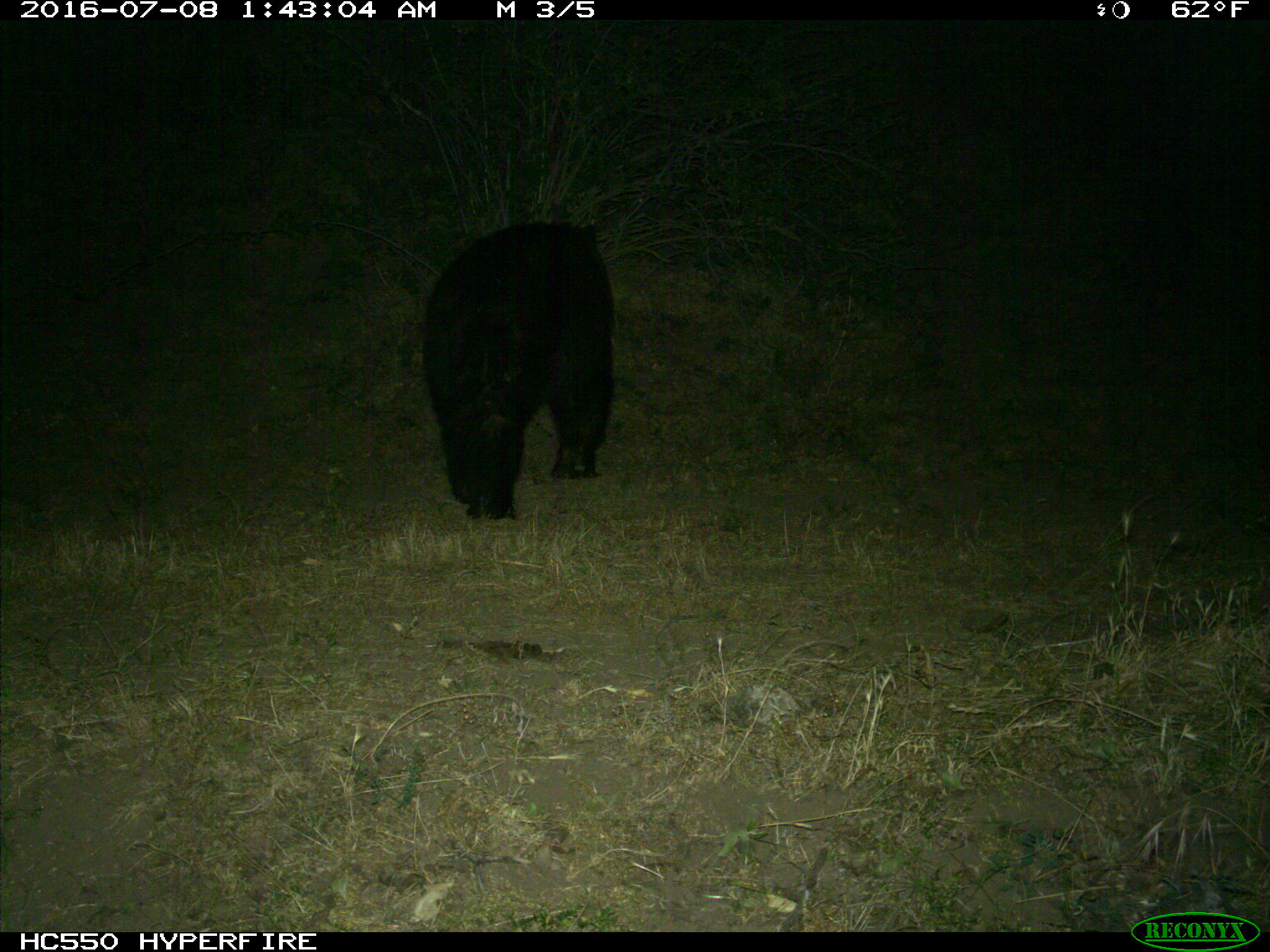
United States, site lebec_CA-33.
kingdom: Animalia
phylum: Chordata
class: Mammalia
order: Carnivora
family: Ursidae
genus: Ursus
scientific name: Ursus americanus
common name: american black bear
Ursus americanus (american black bear).